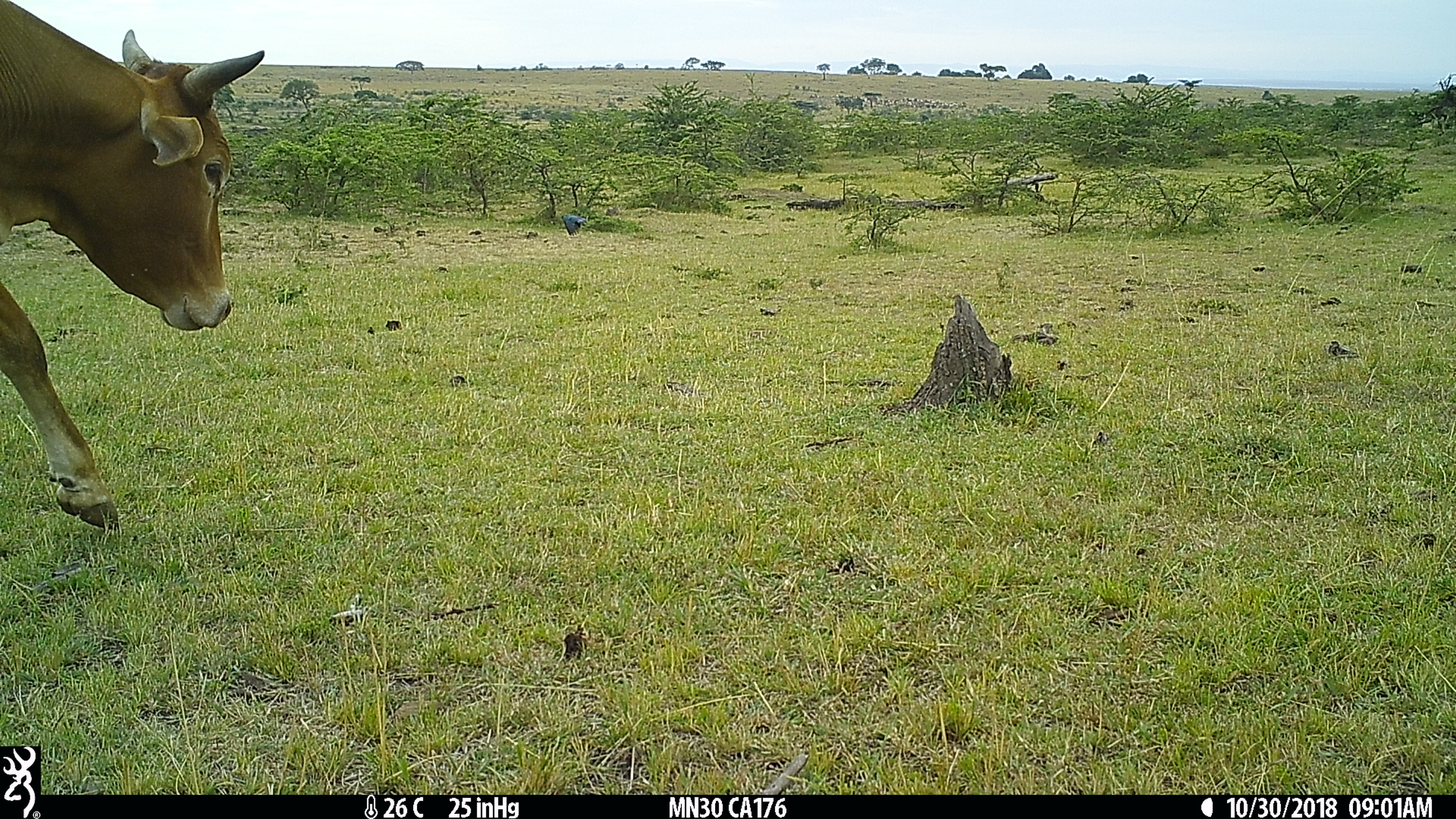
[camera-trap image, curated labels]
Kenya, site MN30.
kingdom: Animalia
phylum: Chordata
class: Mammalia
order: Artiodactyla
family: Bovidae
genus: Bos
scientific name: Bos taurus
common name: cattle